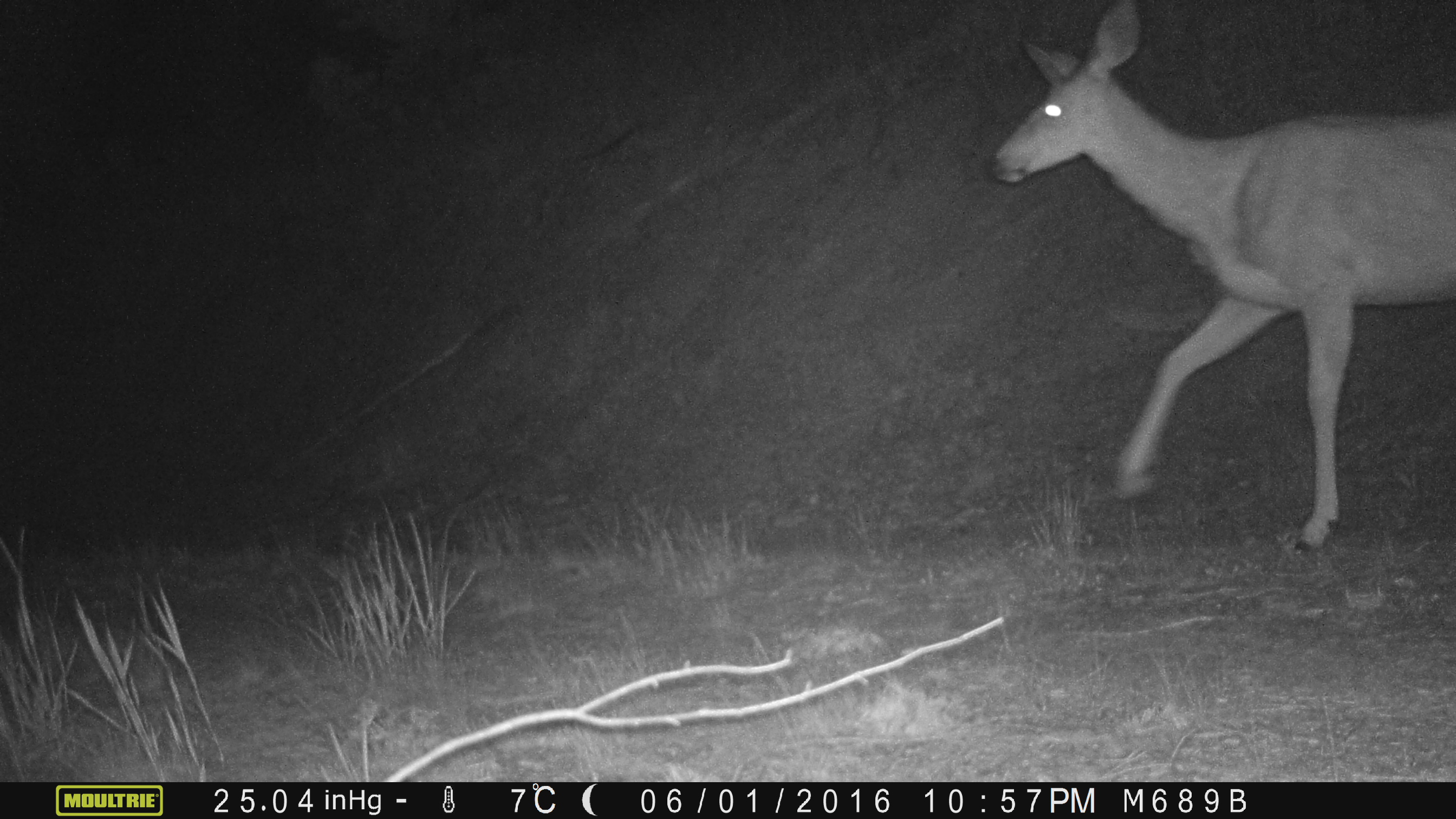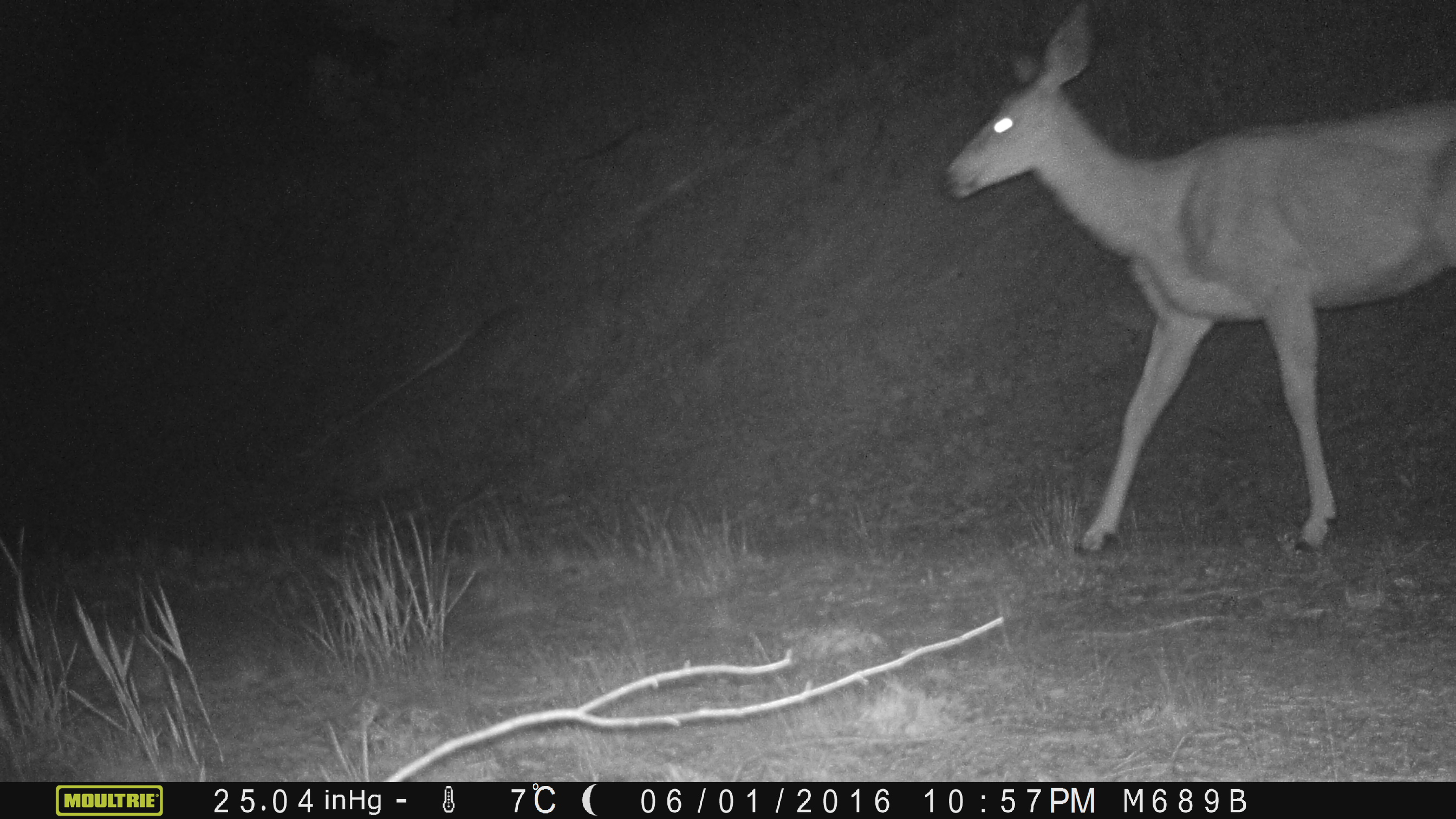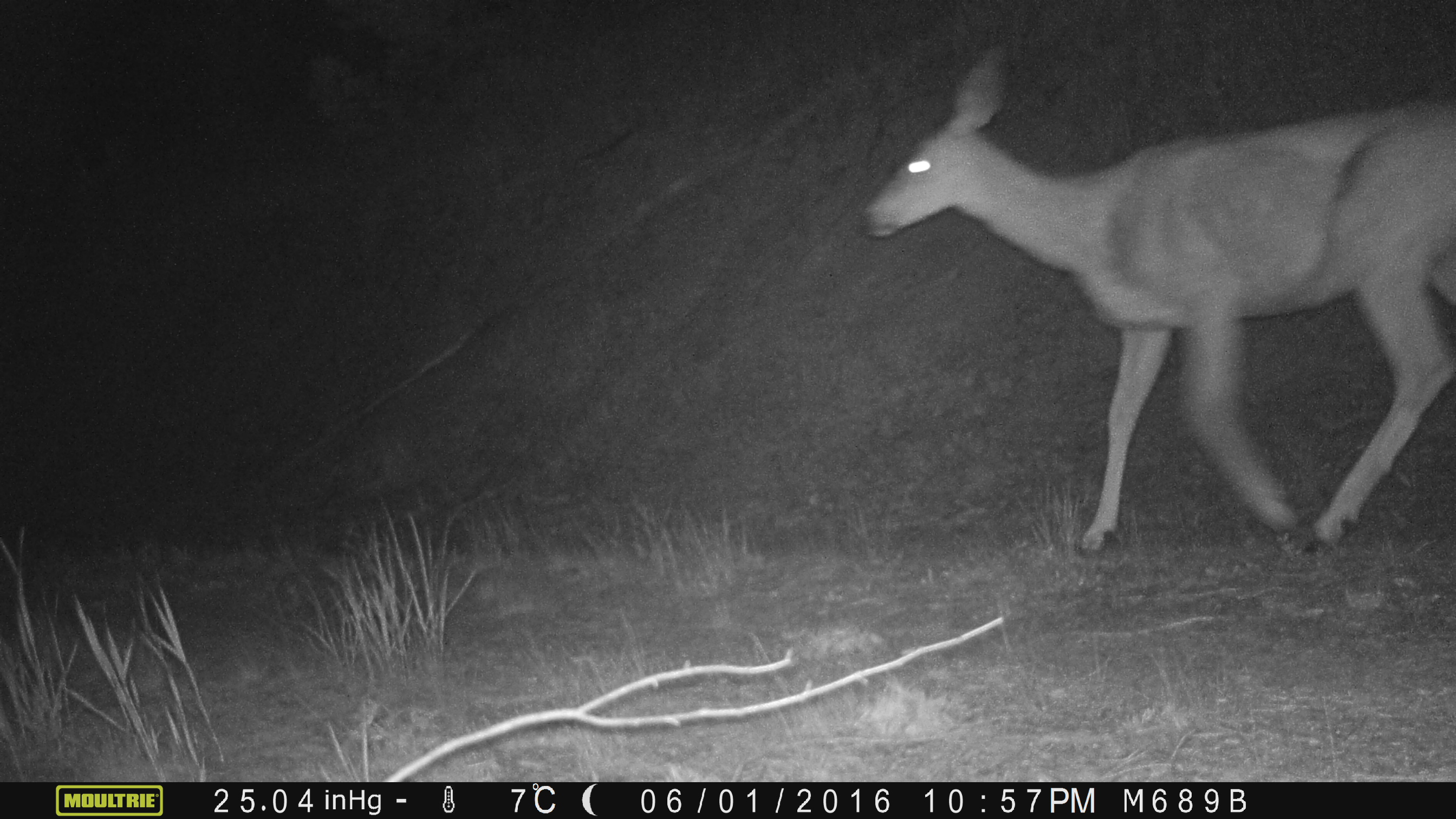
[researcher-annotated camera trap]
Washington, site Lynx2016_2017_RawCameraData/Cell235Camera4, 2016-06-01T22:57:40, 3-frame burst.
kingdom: Animalia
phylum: Chordata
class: Mammalia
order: Artiodactyla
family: Cervidae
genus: Odocoileus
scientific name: Odocoileus hemionus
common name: mule deer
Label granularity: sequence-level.